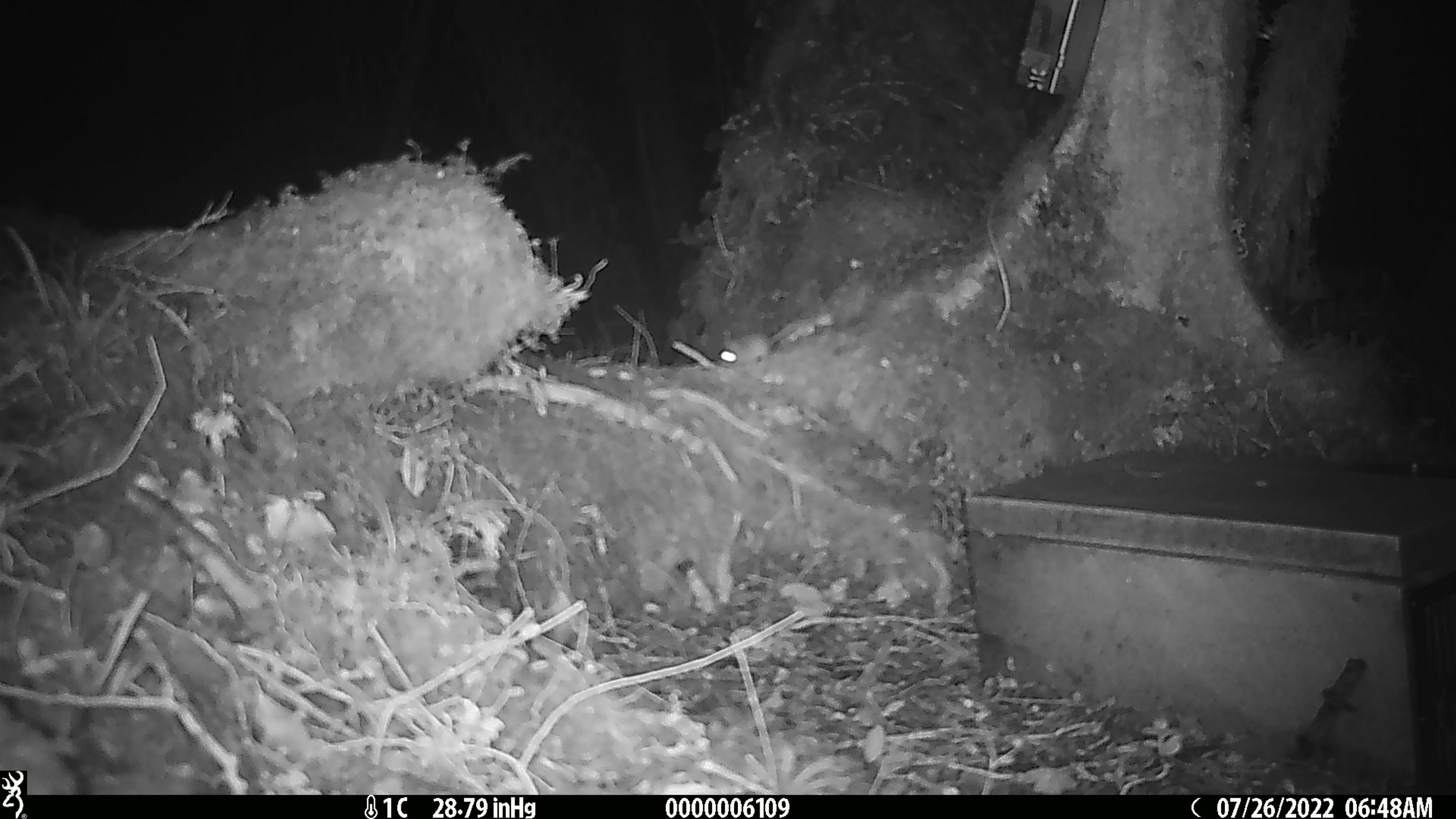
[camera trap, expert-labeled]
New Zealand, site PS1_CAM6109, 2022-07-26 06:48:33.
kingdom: Animalia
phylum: Chordata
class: Mammalia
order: Rodentia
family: Muridae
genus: Mus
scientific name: Mus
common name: mouse